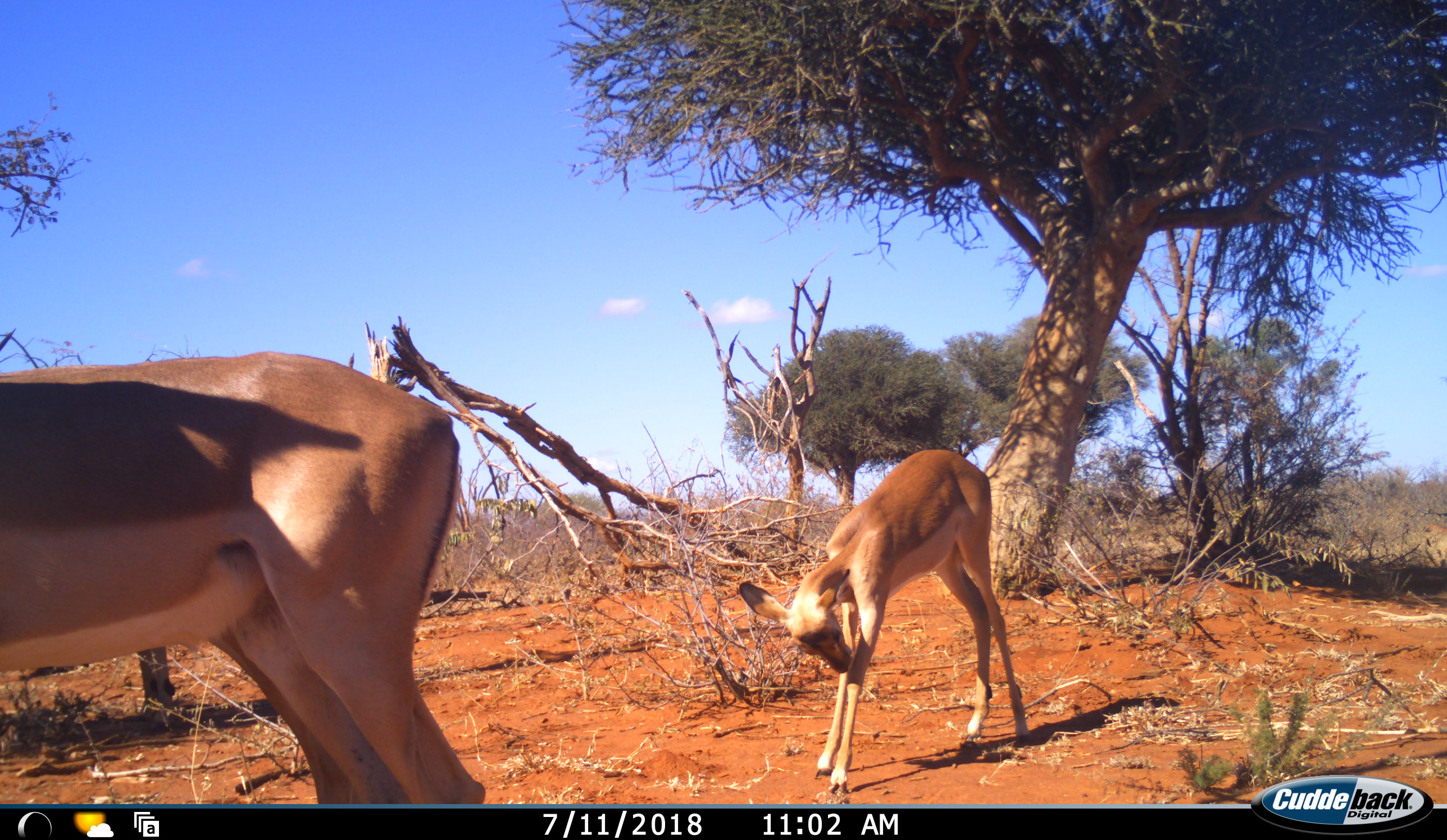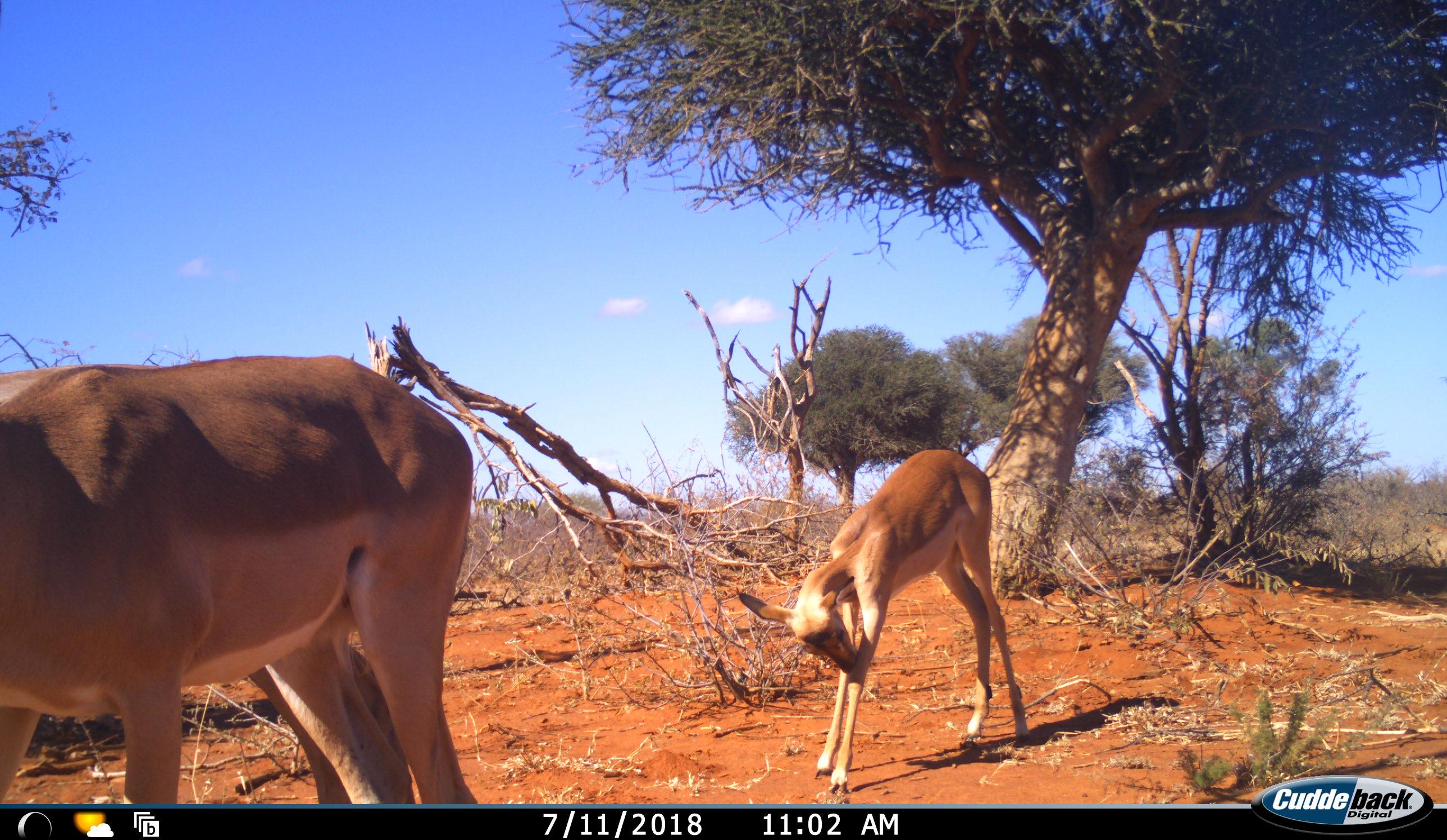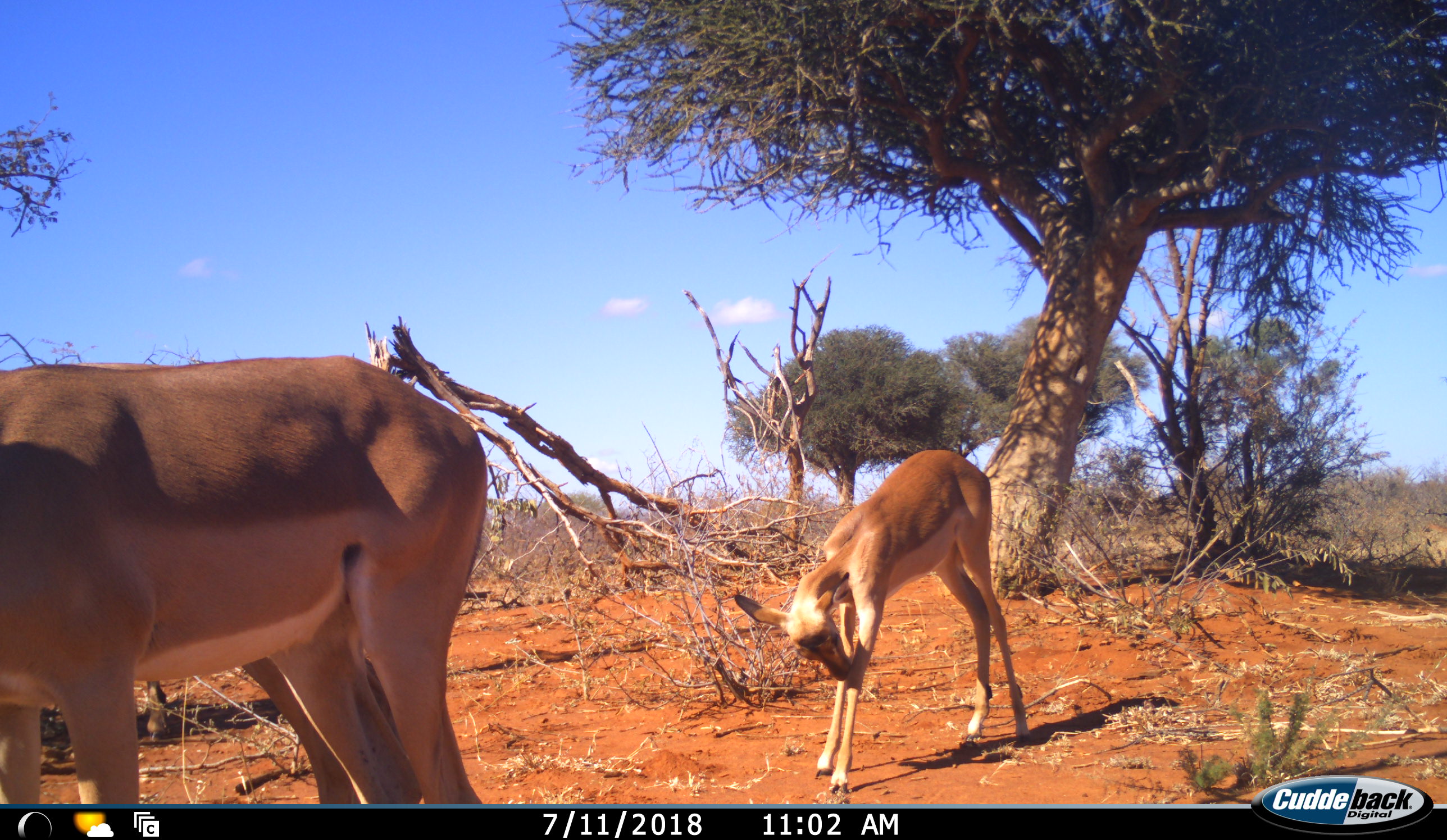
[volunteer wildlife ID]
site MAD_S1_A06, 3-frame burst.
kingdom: Animalia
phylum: Chordata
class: Mammalia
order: Artiodactyla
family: Bovidae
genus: Aepyceros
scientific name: Aepyceros melampus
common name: impala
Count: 2.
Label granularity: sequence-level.